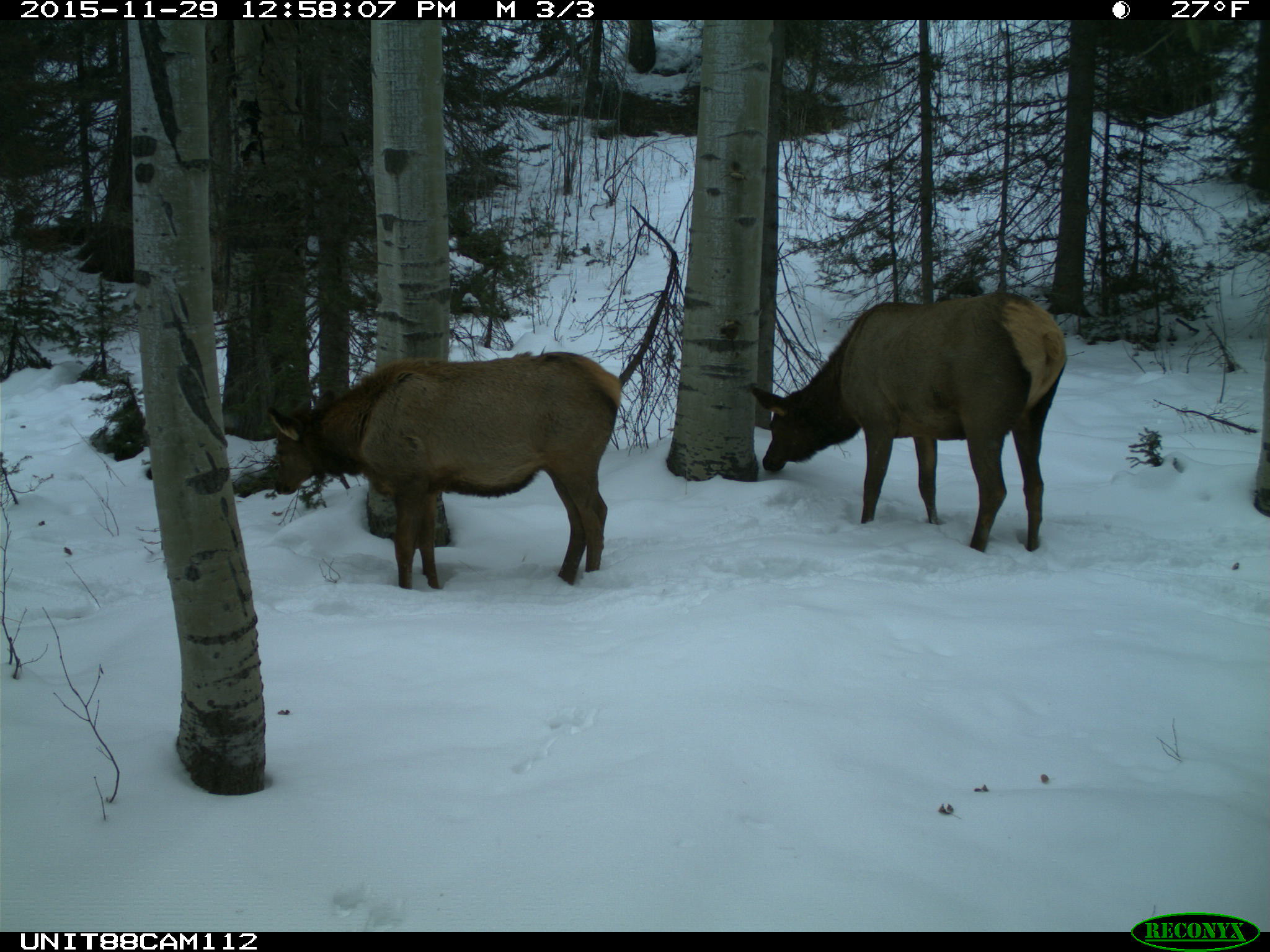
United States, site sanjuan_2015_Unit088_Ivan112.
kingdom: Animalia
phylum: Chordata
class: Mammalia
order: Artiodactyla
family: Cervidae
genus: Cervus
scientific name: Cervus elaphus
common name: red deer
Cervus elaphus (red deer).